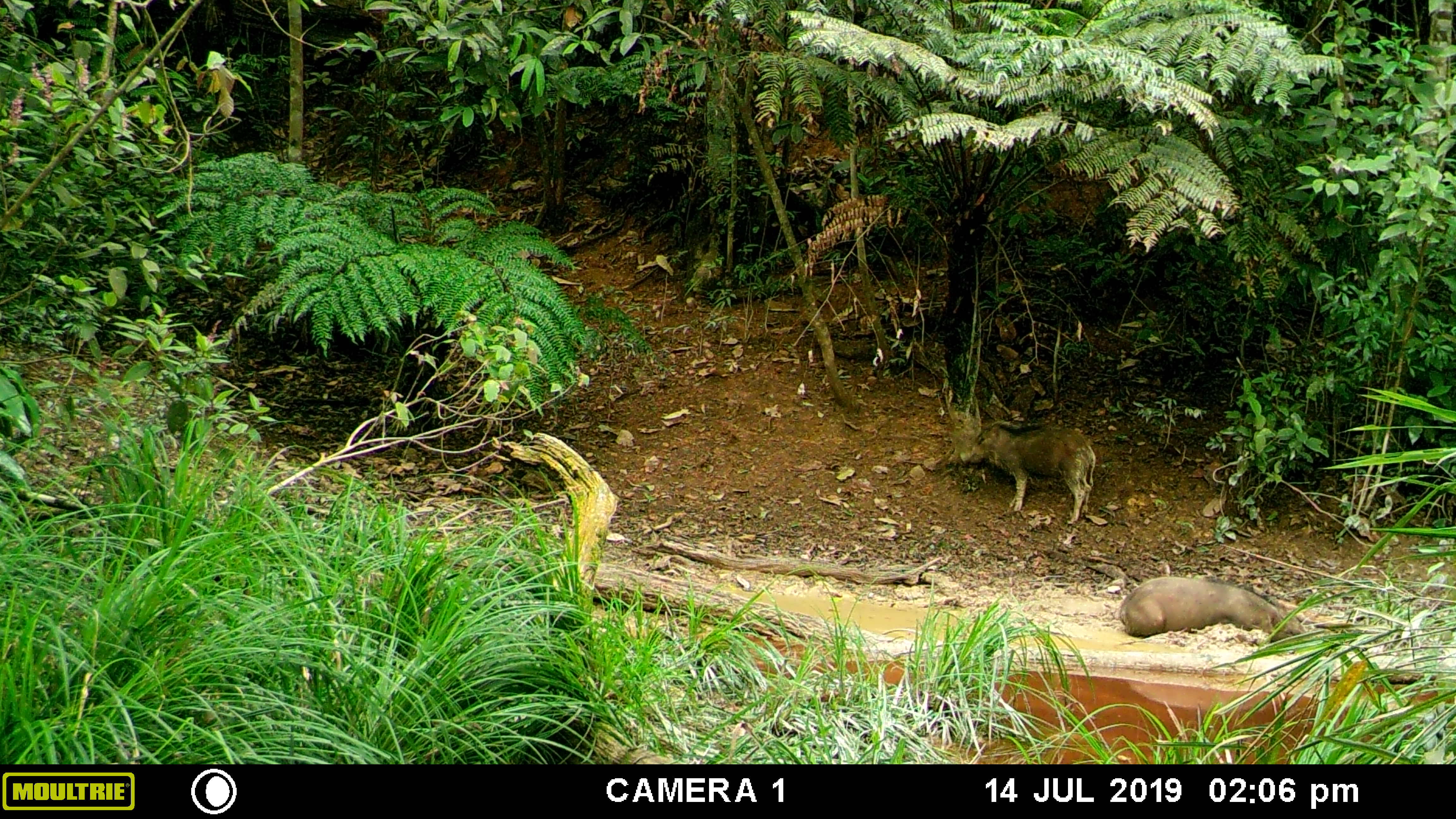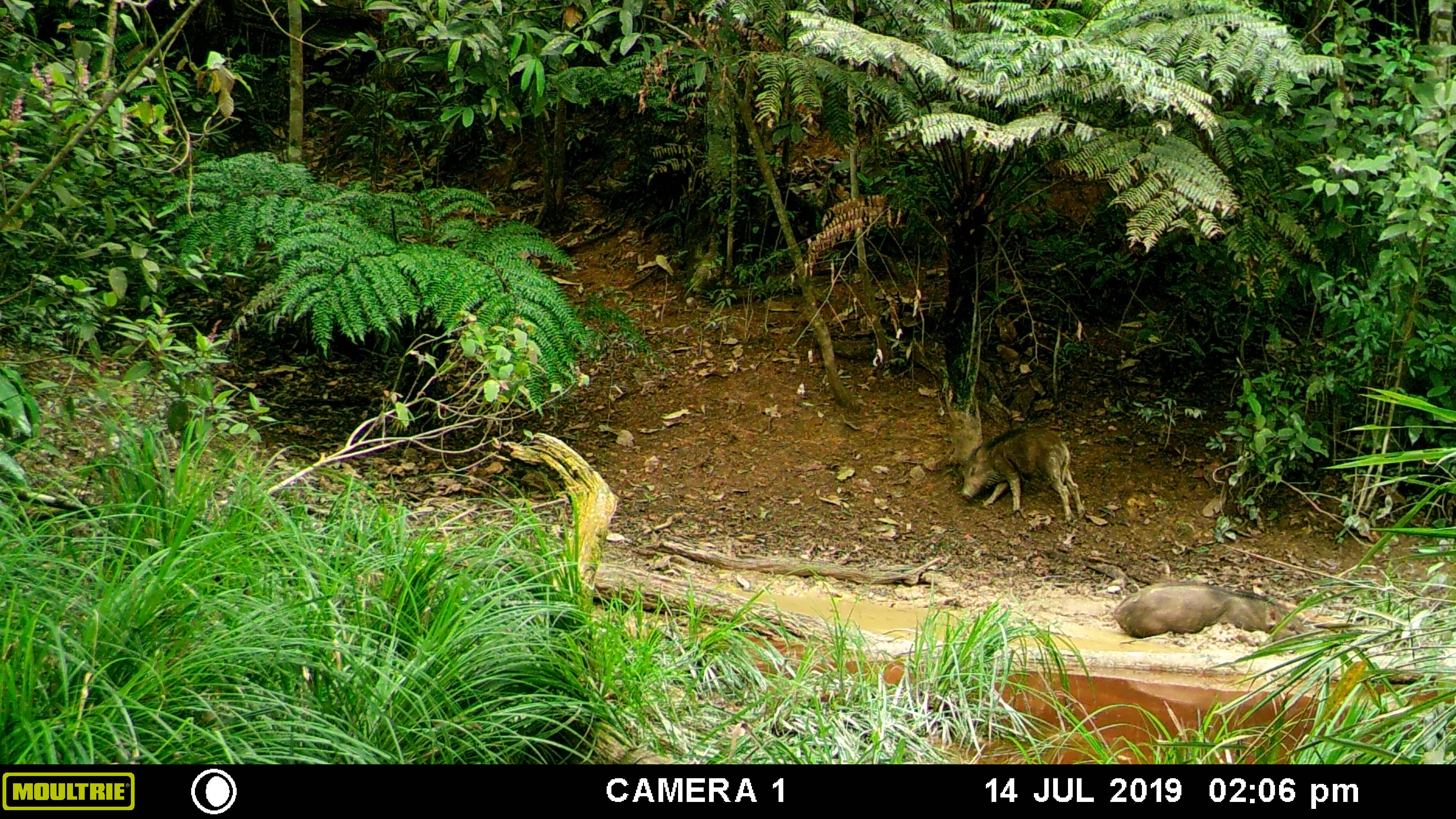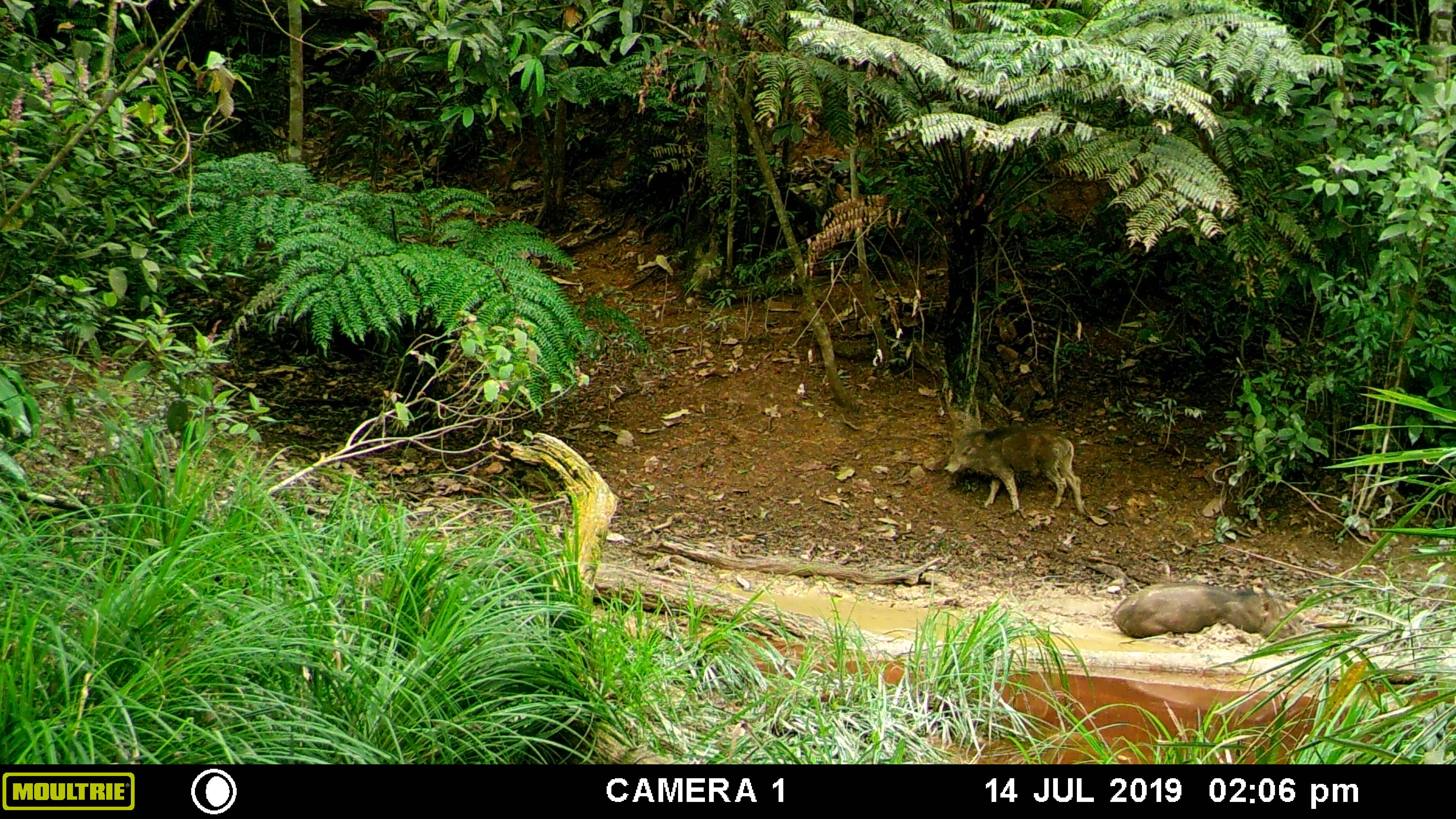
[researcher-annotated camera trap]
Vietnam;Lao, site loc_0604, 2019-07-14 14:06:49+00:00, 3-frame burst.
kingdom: Animalia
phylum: Chordata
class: Mammalia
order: Artiodactyla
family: Suidae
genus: Sus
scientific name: Sus scrofa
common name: eurasian wild pig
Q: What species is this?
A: Eurasian wild pig (Sus scrofa).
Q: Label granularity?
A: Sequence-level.